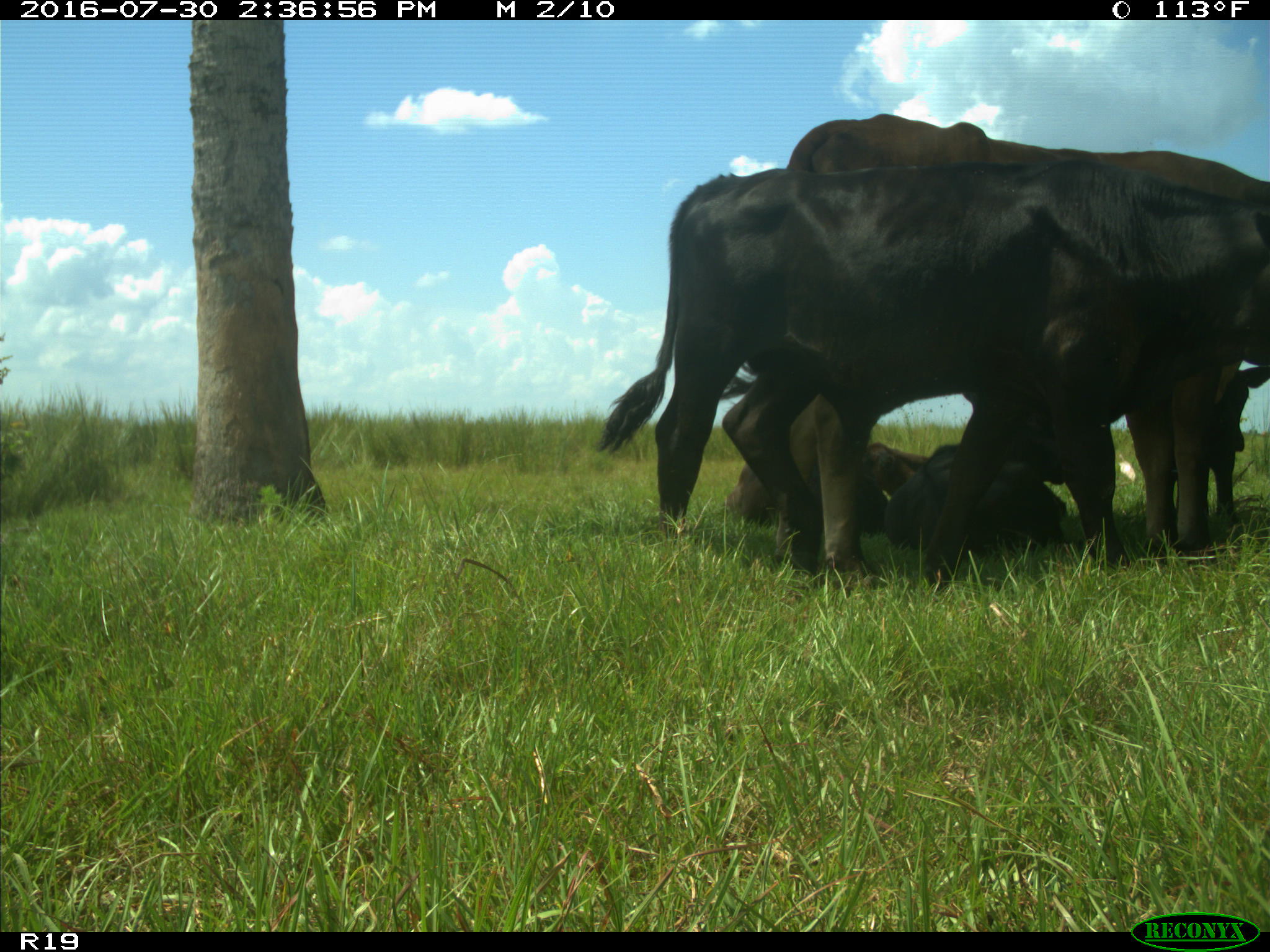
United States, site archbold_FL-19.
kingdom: Animalia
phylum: Chordata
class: Mammalia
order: Artiodactyla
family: Bovidae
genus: Bos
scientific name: Bos taurus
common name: domestic cow